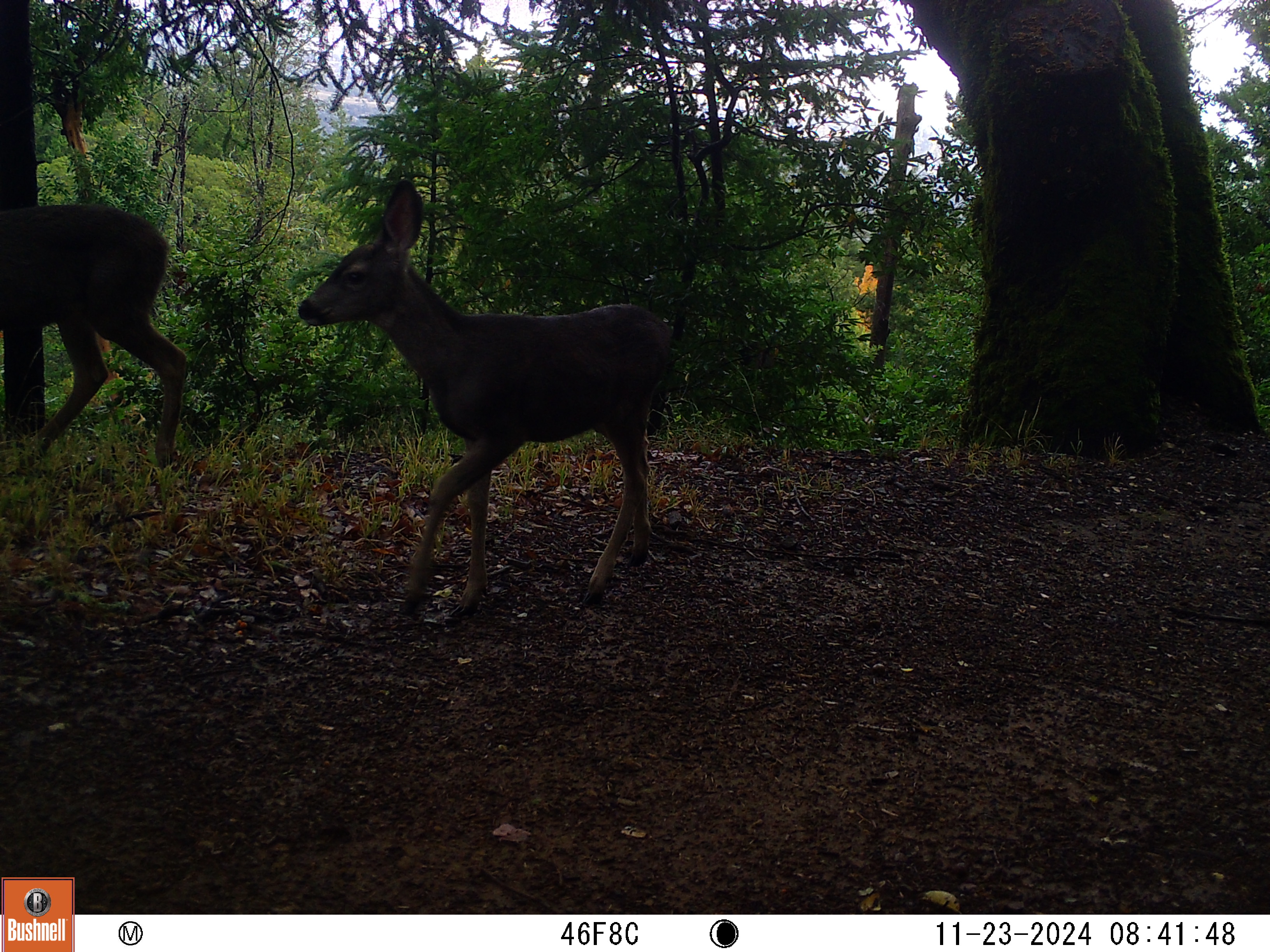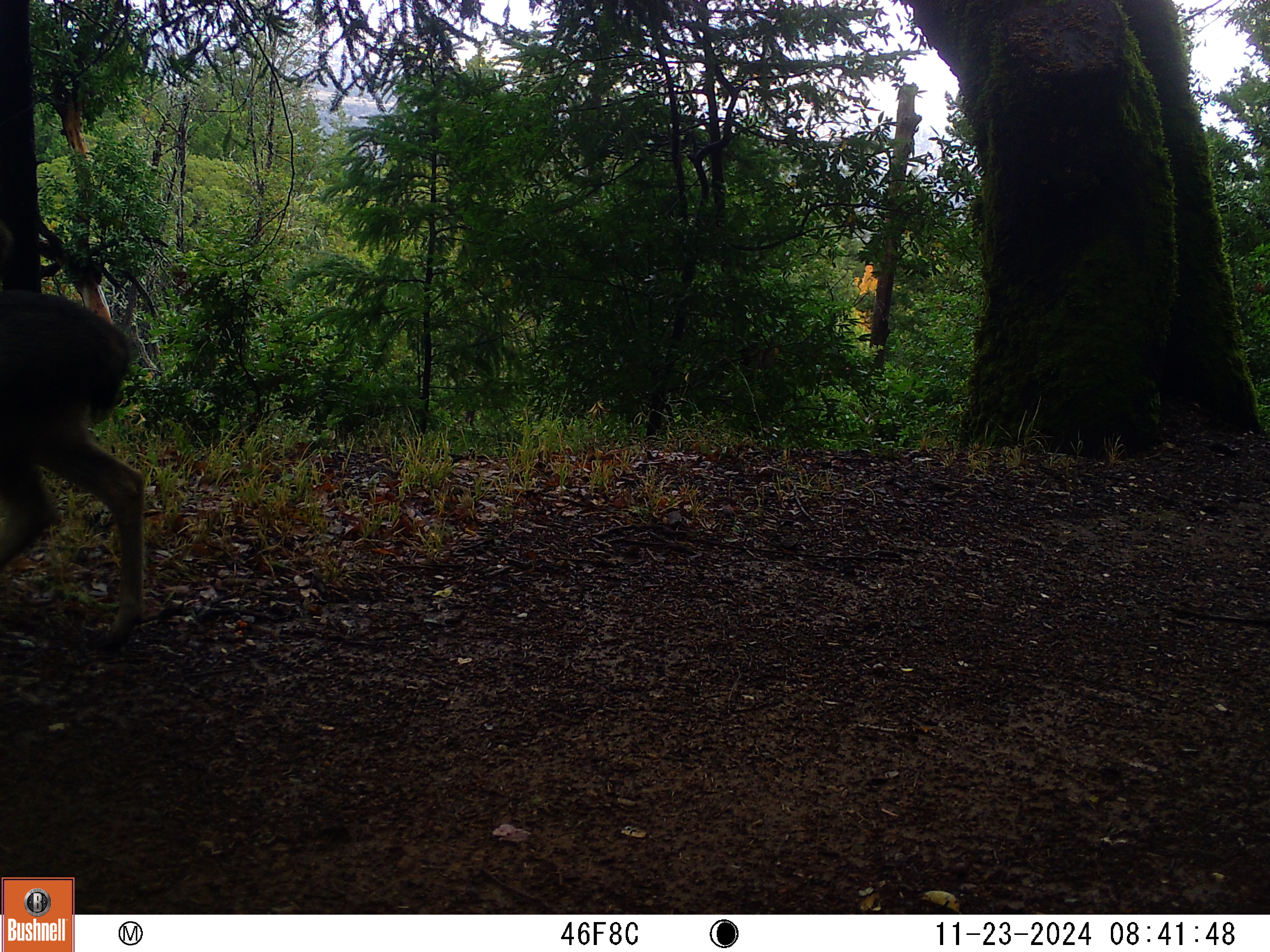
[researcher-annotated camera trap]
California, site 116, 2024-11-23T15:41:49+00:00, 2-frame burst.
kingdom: Animalia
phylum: Chordata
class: Mammalia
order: Artiodactyla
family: Cervidae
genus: Odocoileus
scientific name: Odocoileus hemionus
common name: mule deer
Mule deer (Odocoileus hemionus).